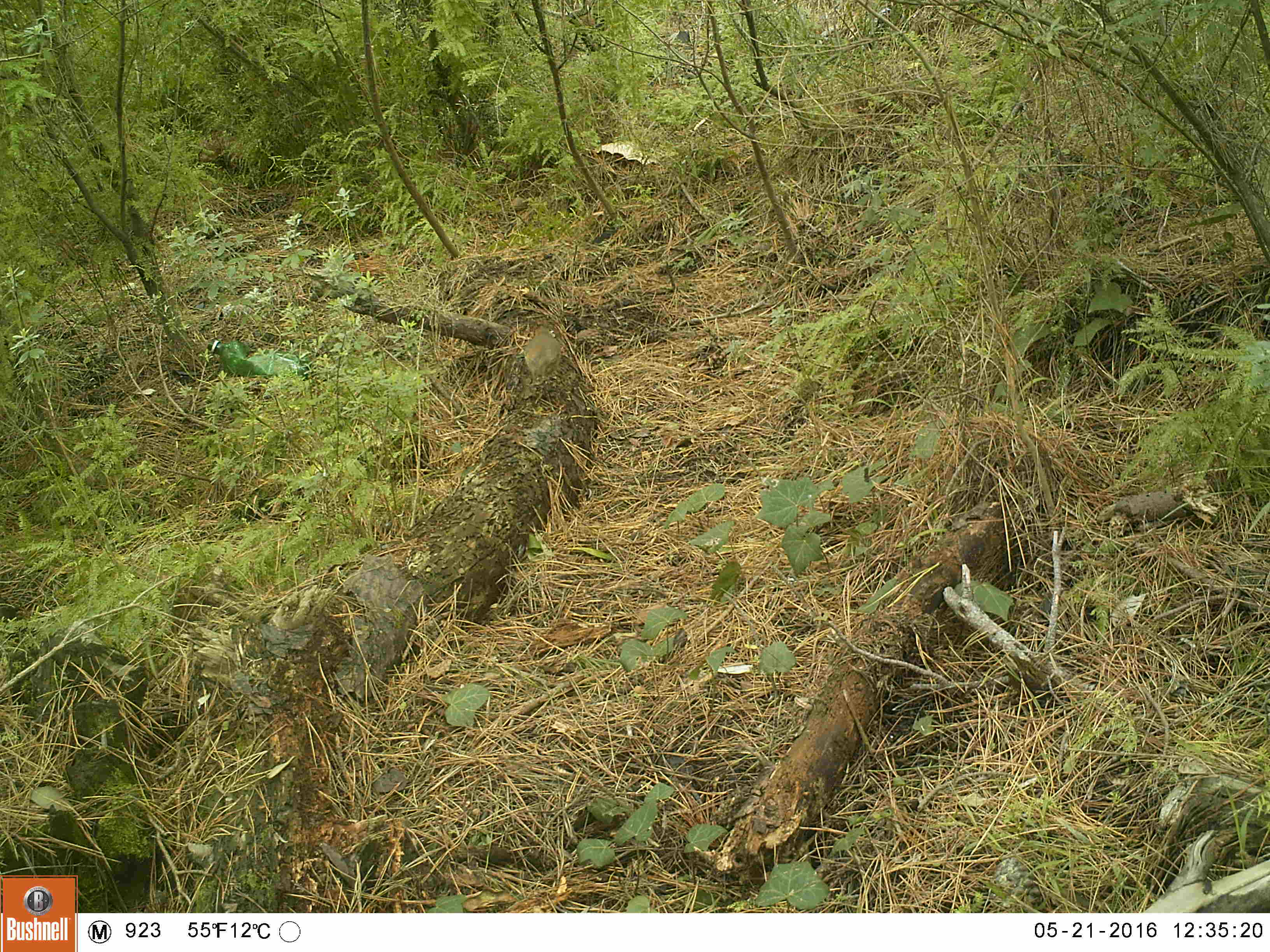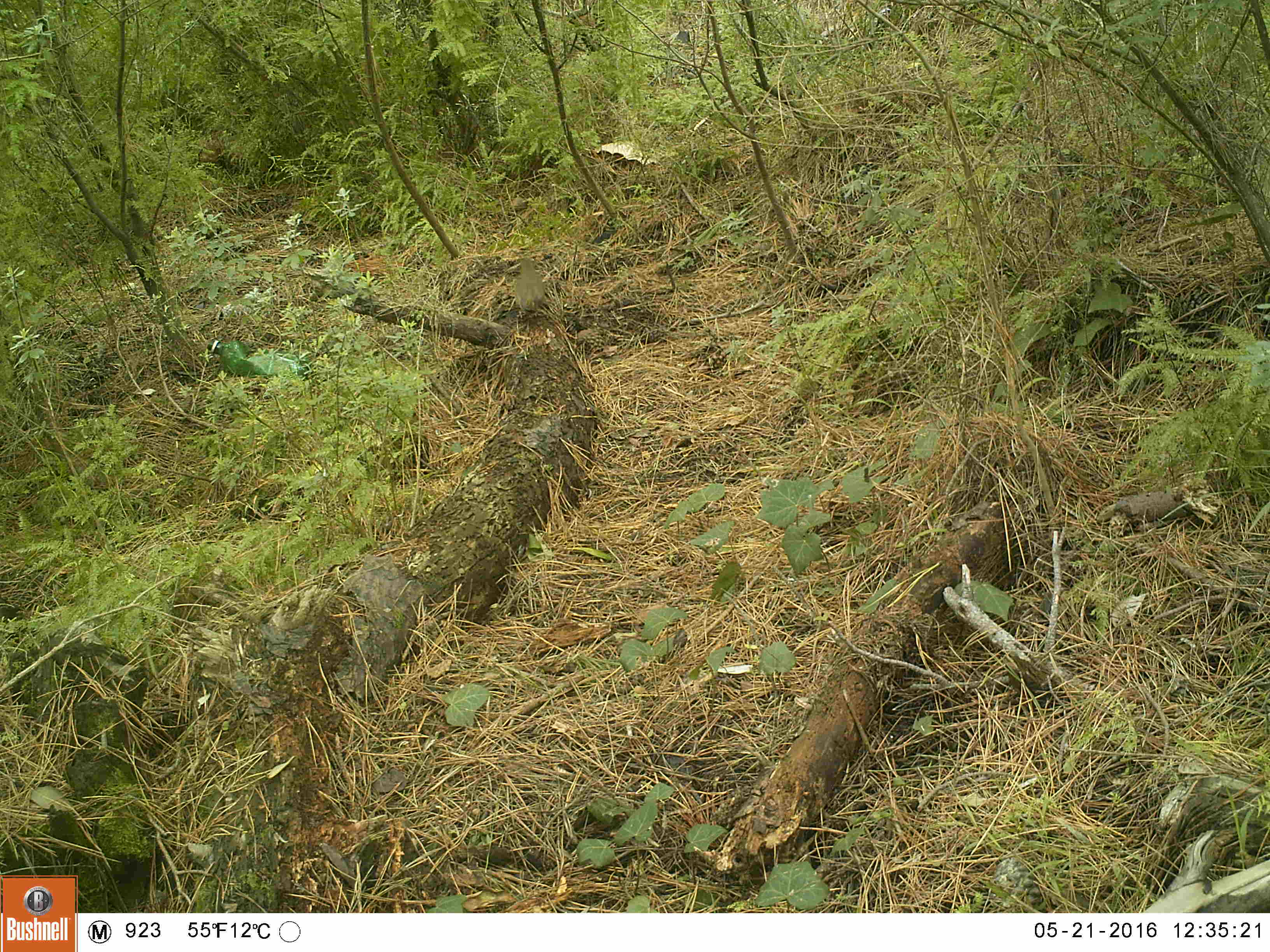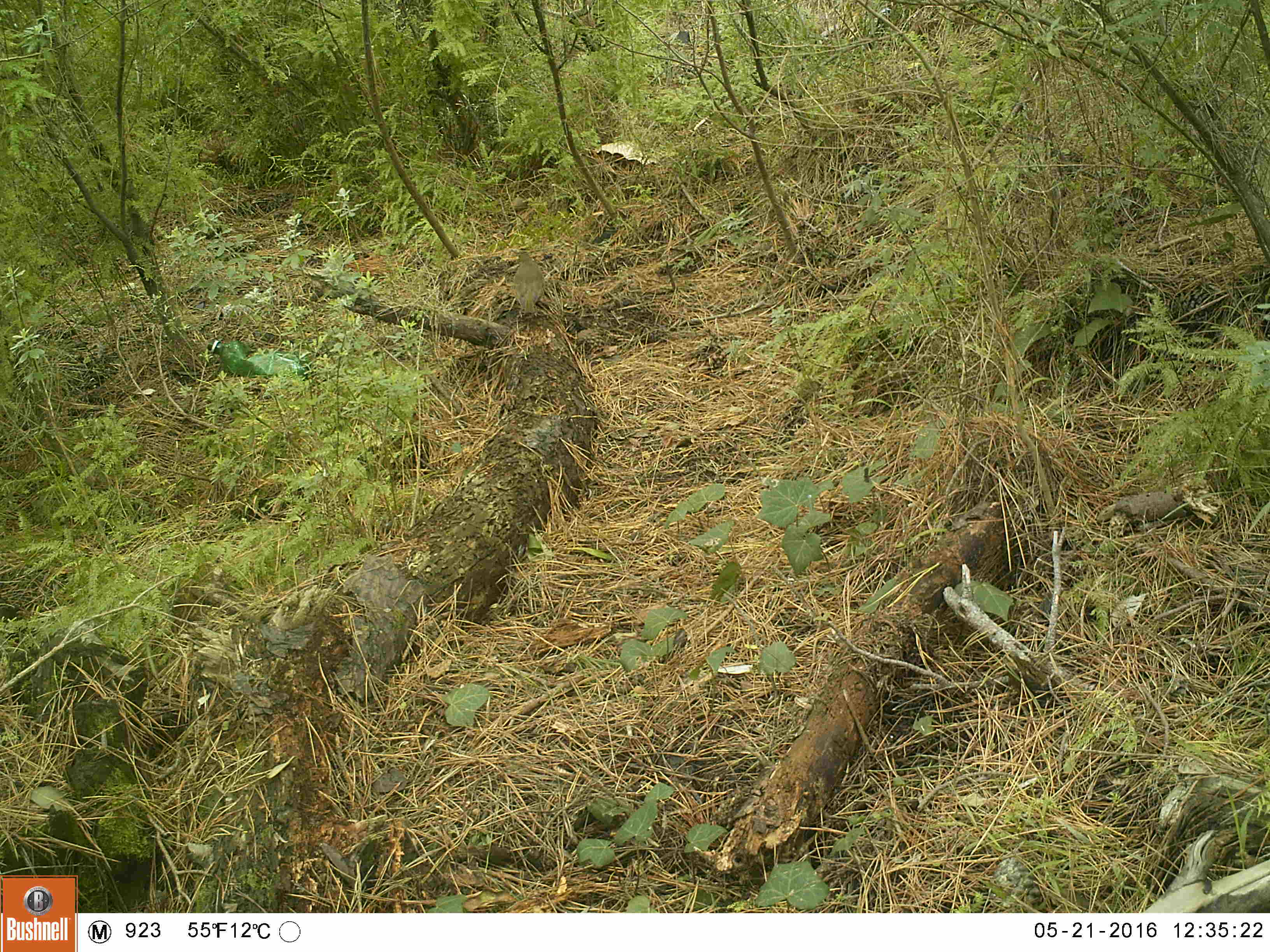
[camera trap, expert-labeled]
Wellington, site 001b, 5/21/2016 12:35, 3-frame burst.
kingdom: Animalia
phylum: Chordata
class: Aves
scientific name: Aves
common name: bird